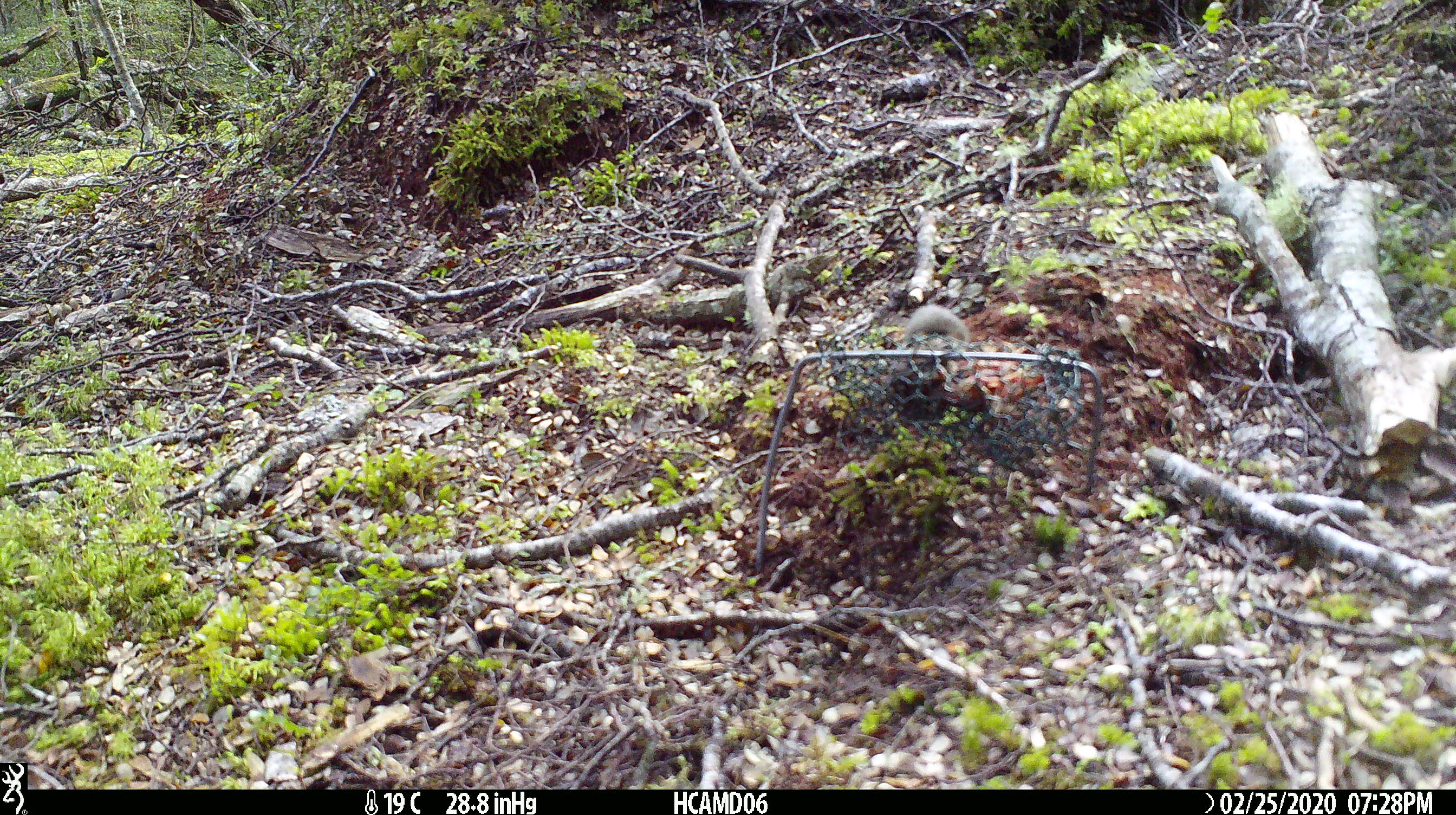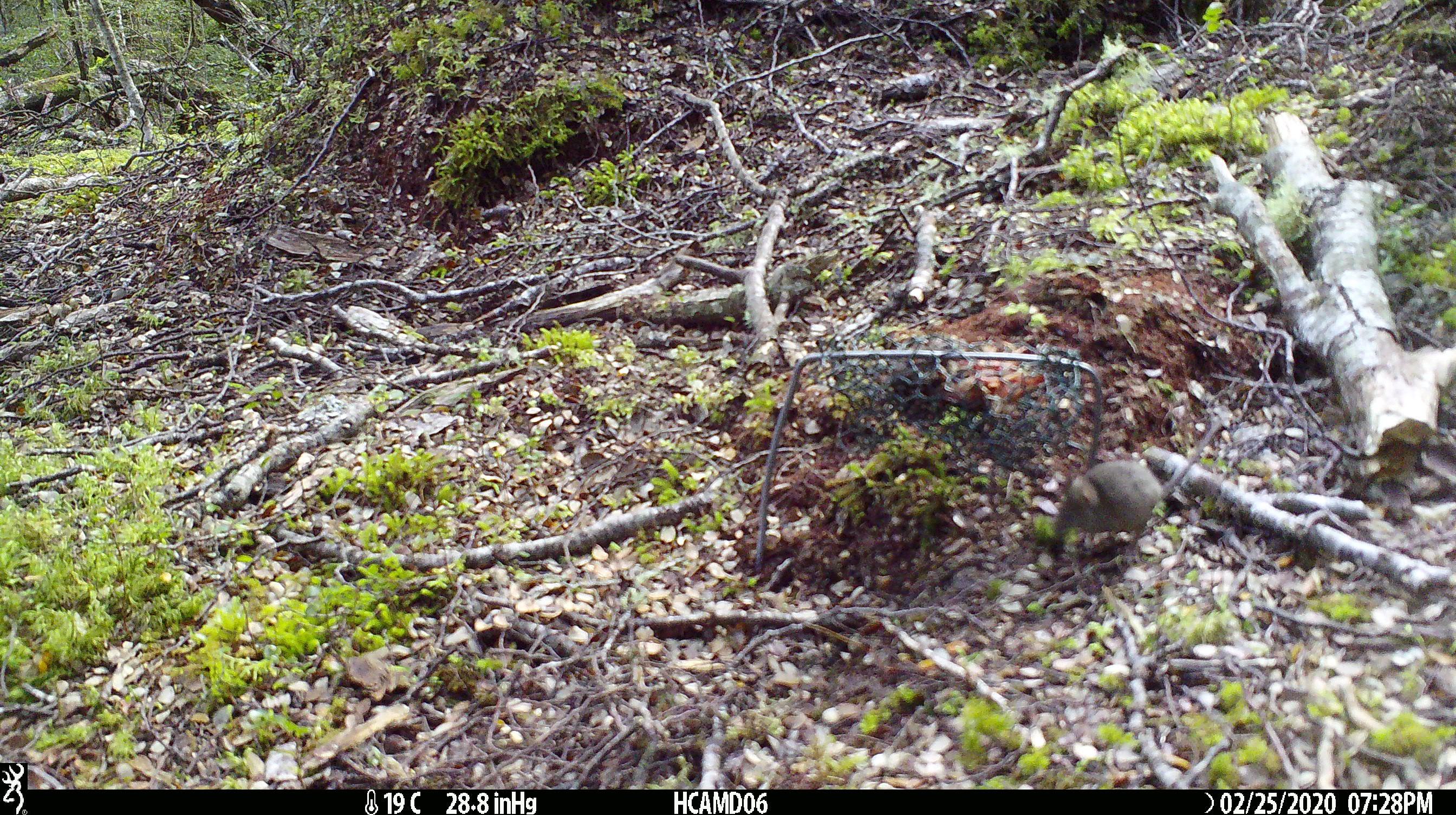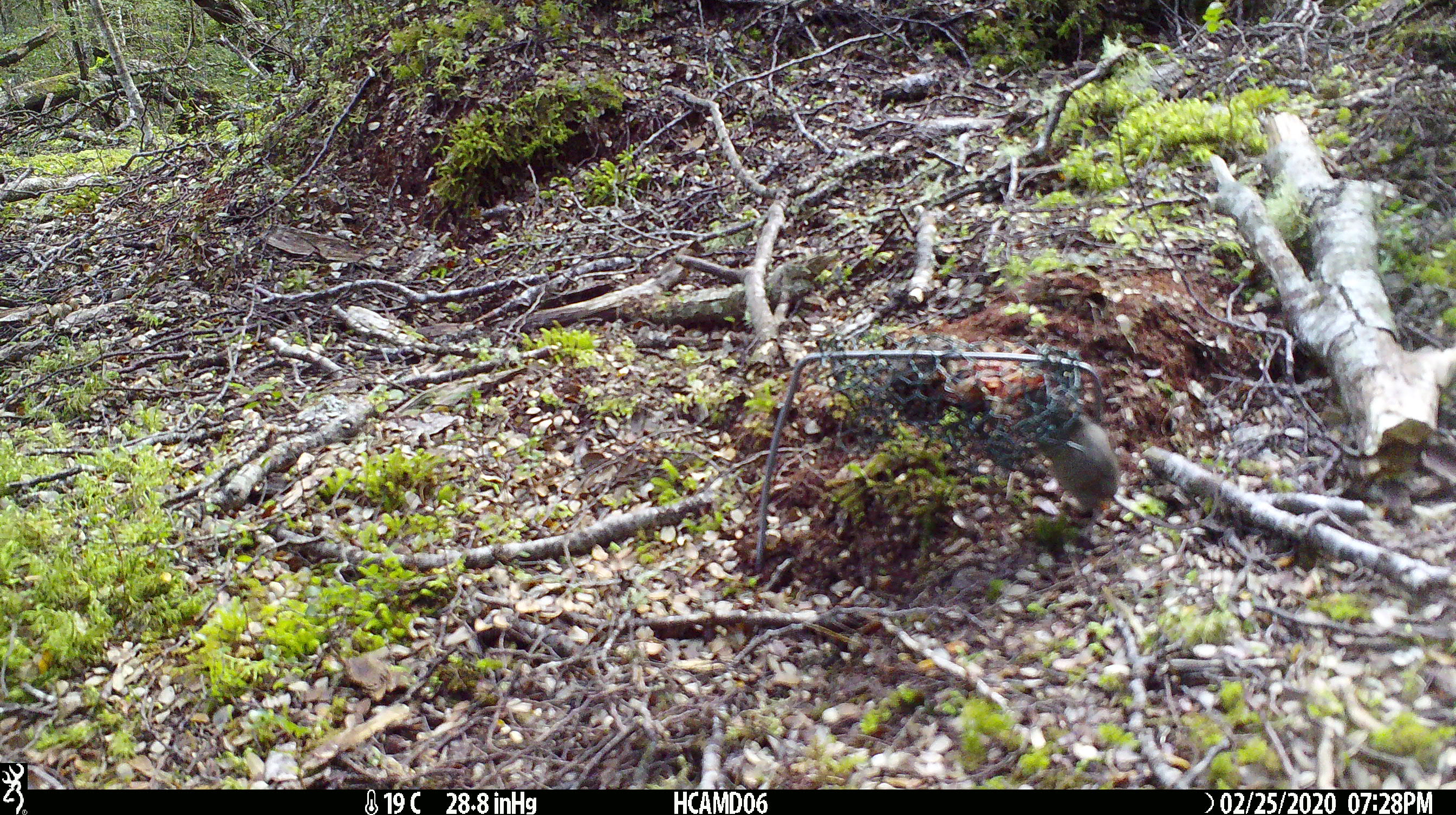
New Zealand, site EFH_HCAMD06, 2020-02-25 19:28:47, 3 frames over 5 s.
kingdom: Animalia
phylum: Chordata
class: Mammalia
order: Rodentia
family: Muridae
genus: Mus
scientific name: Mus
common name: mouse